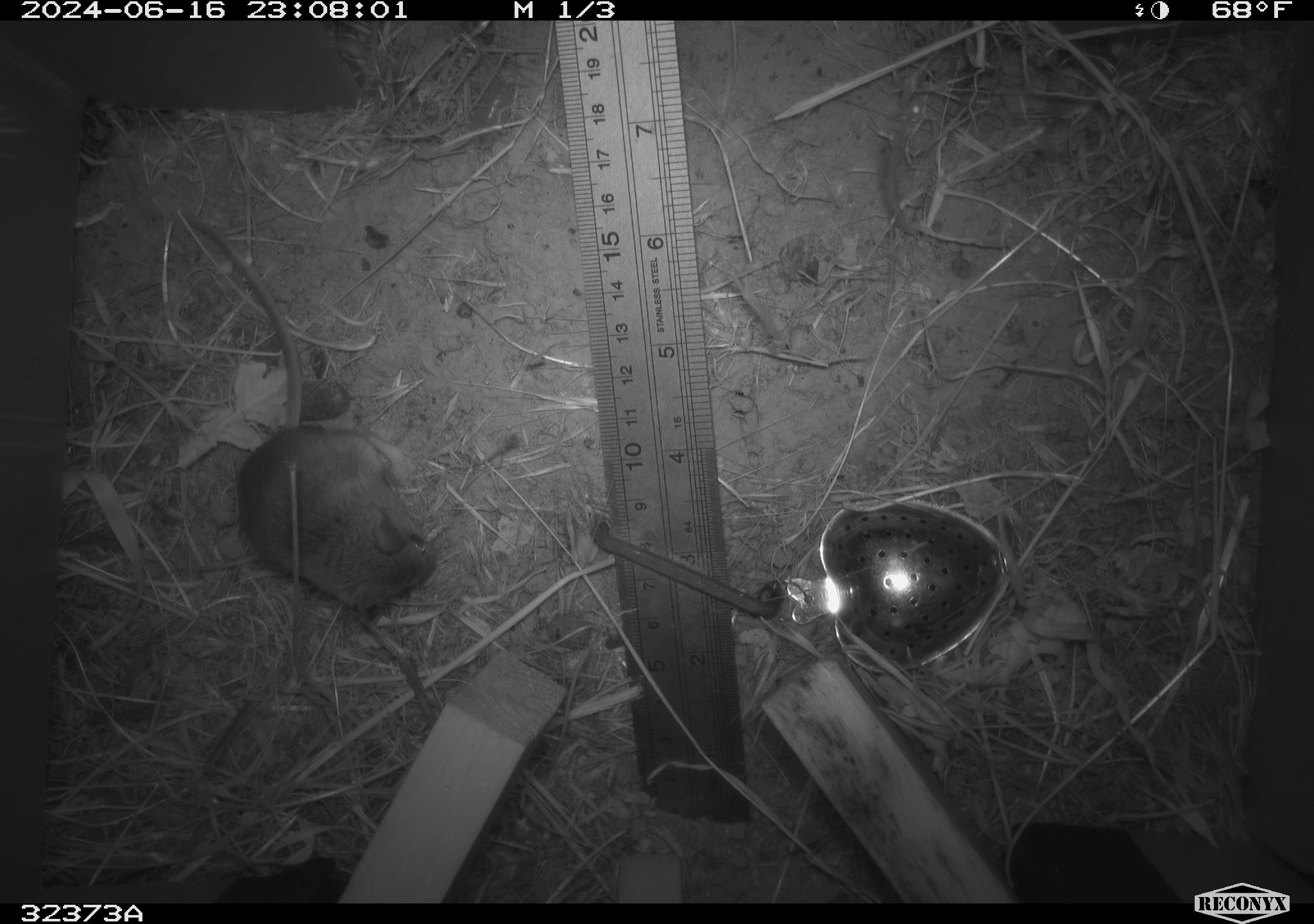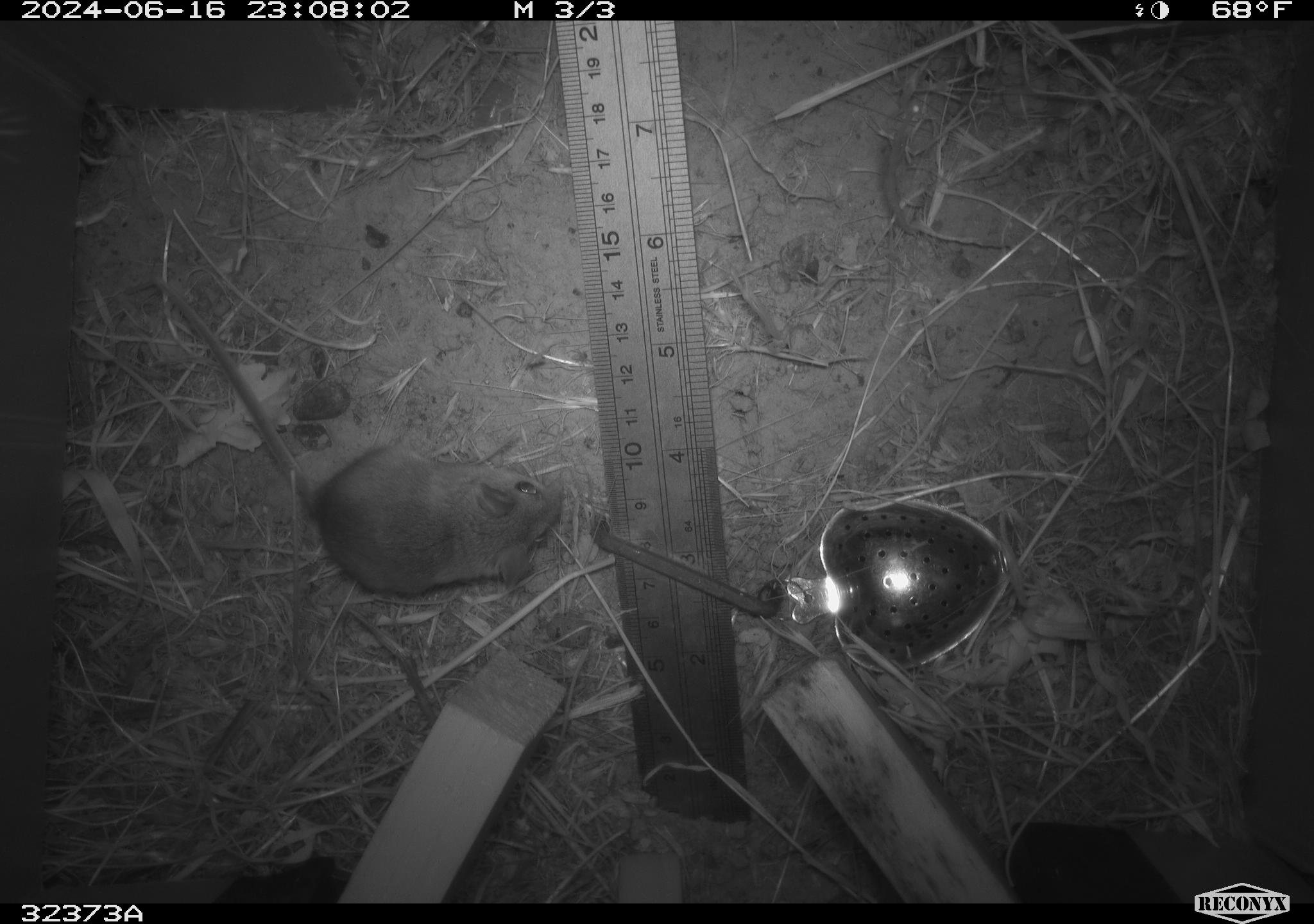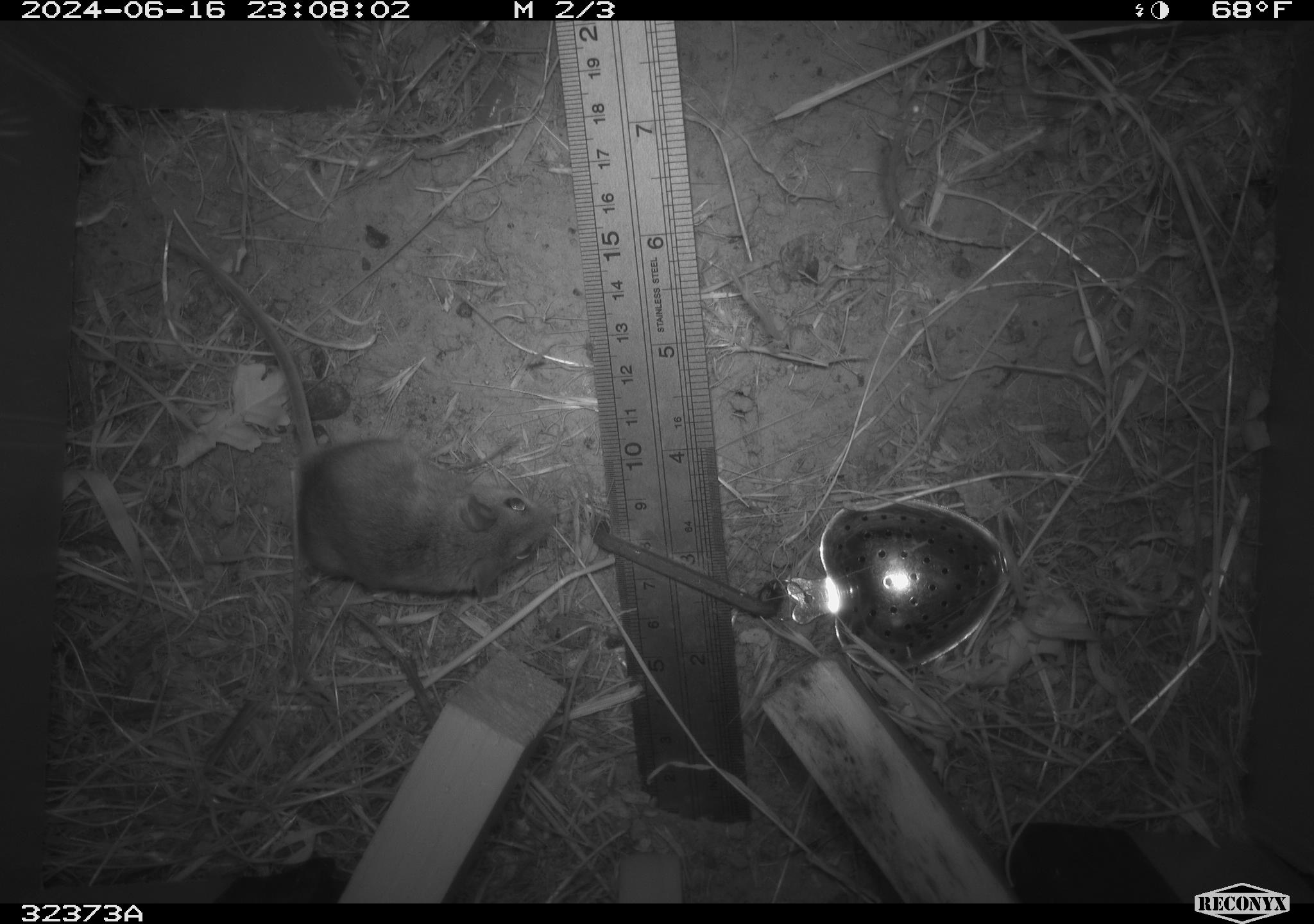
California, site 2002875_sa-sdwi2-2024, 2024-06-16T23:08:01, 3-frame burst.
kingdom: Animalia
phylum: Chordata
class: Mammalia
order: Rodentia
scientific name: Rodentia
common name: mouse species